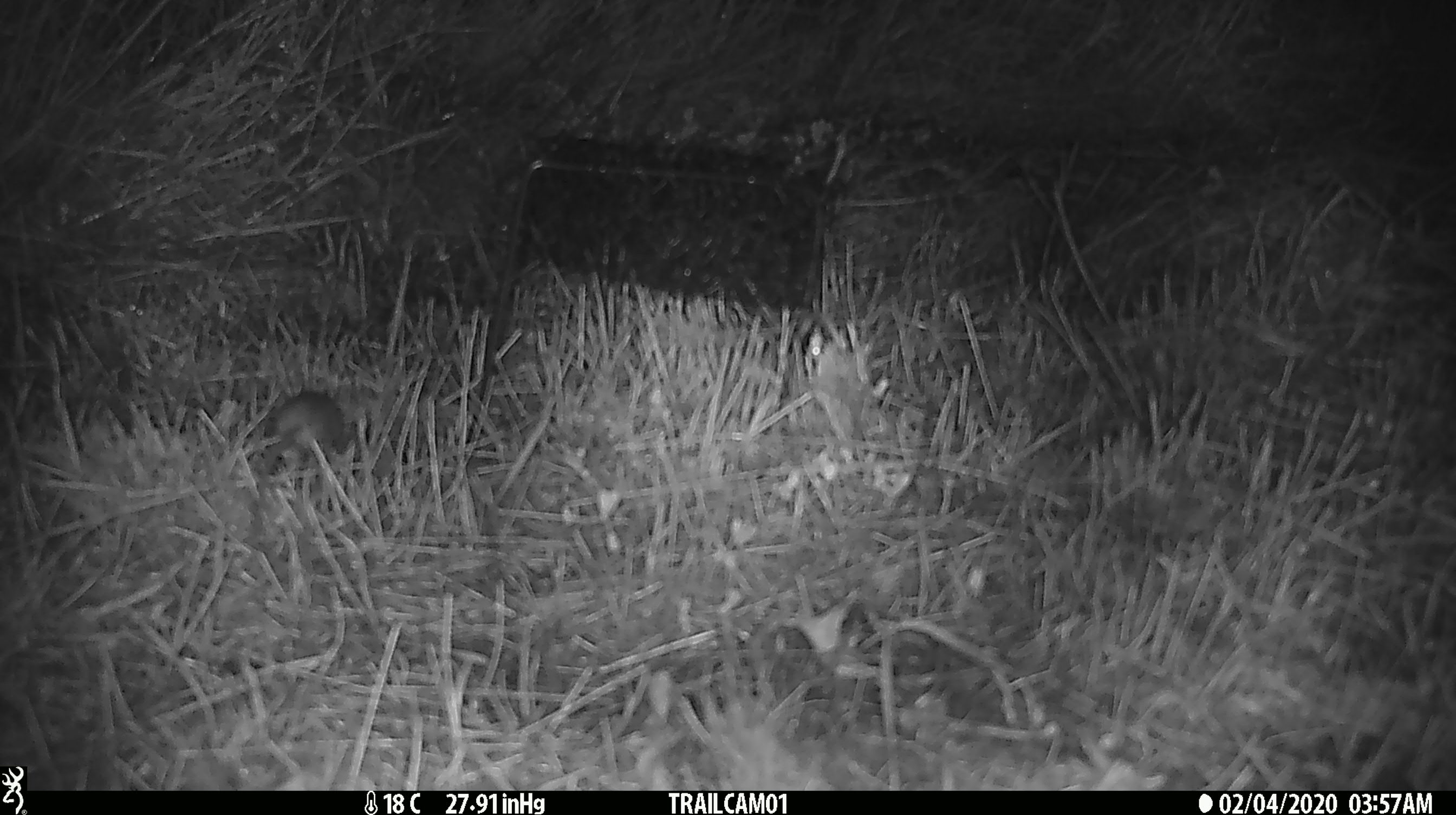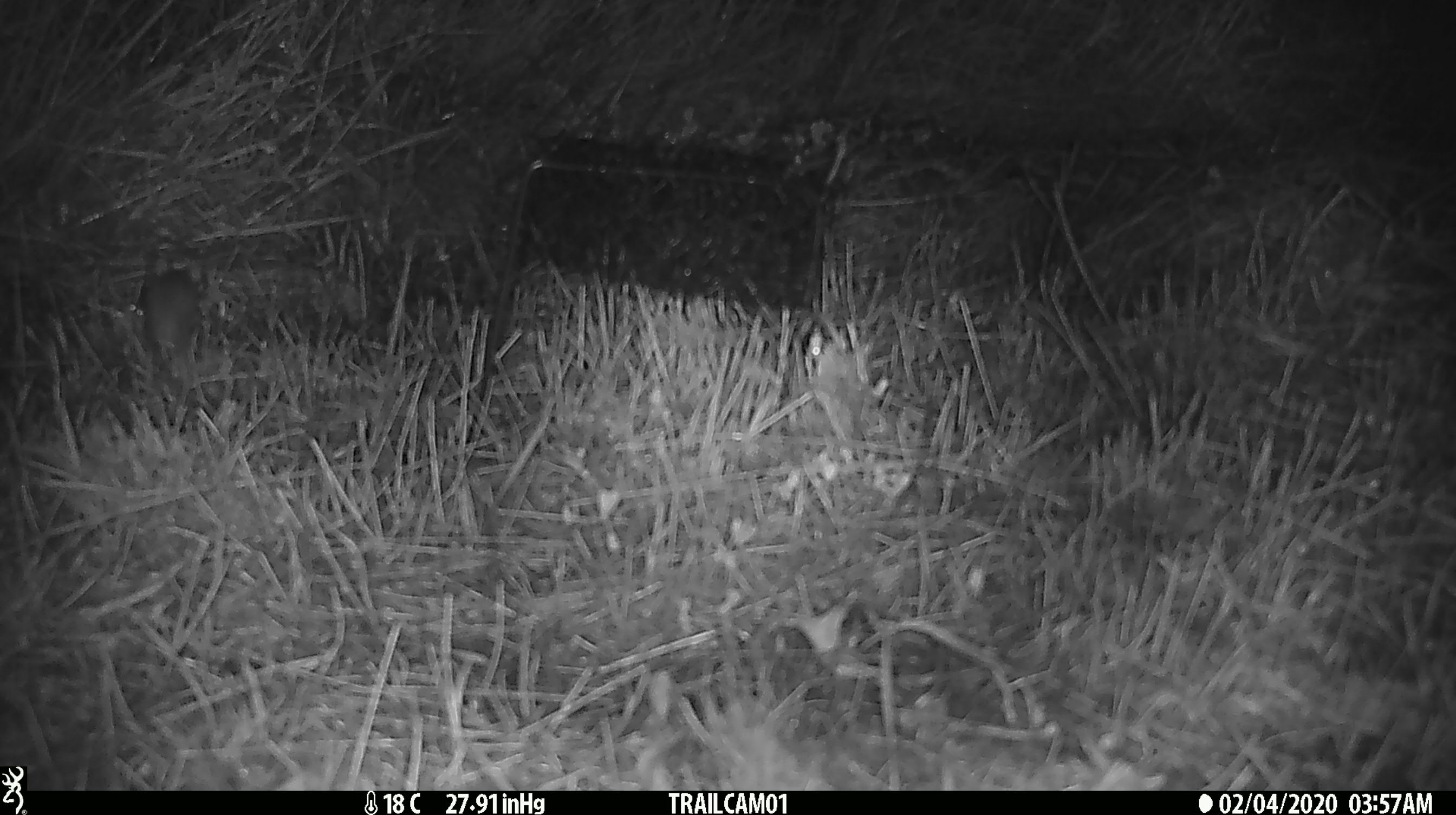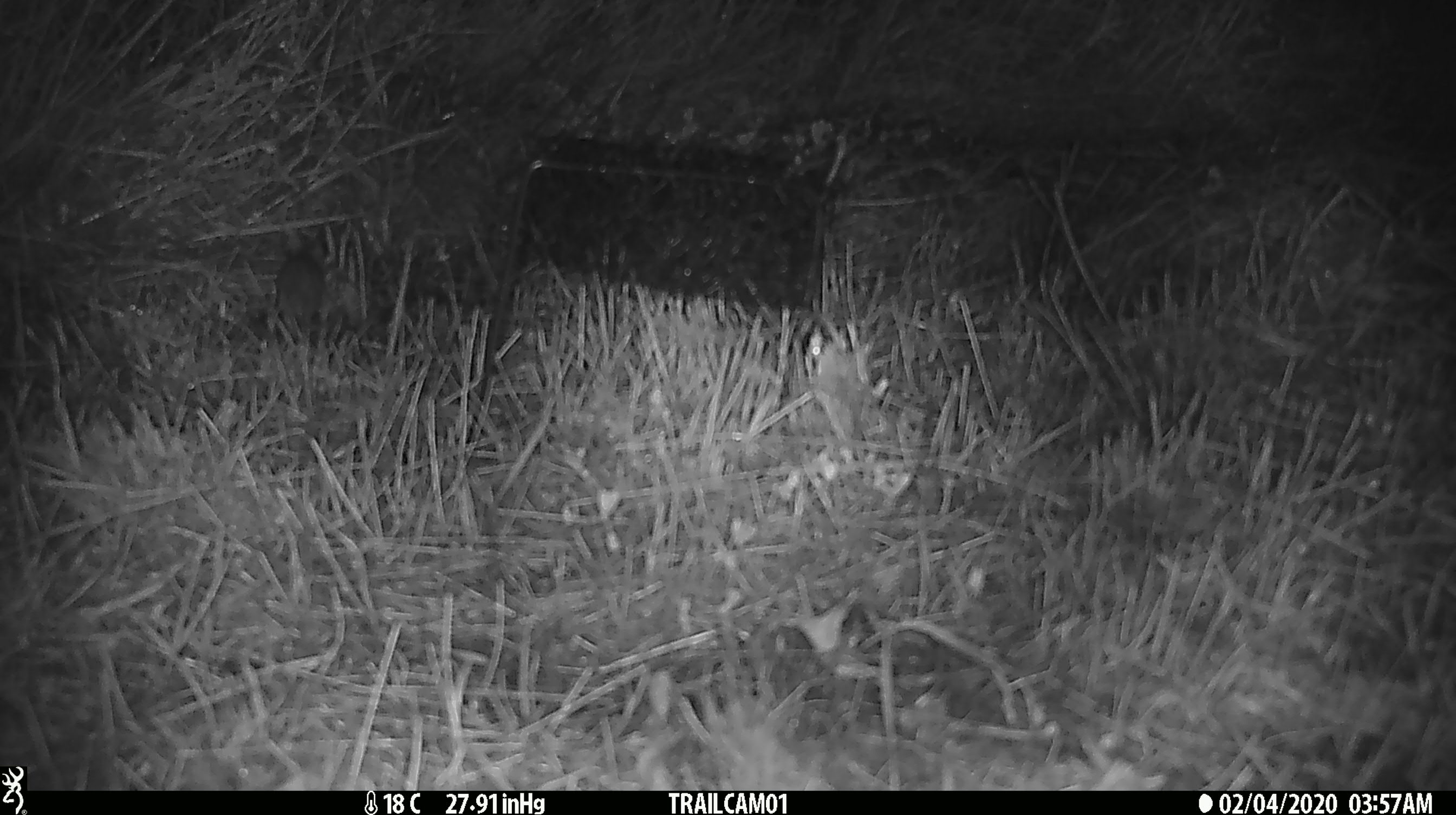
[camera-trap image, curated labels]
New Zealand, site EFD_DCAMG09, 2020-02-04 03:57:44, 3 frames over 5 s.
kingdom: Animalia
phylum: Chordata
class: Mammalia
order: Rodentia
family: Muridae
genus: Mus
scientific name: Mus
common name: mouse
Mouse (Mus).